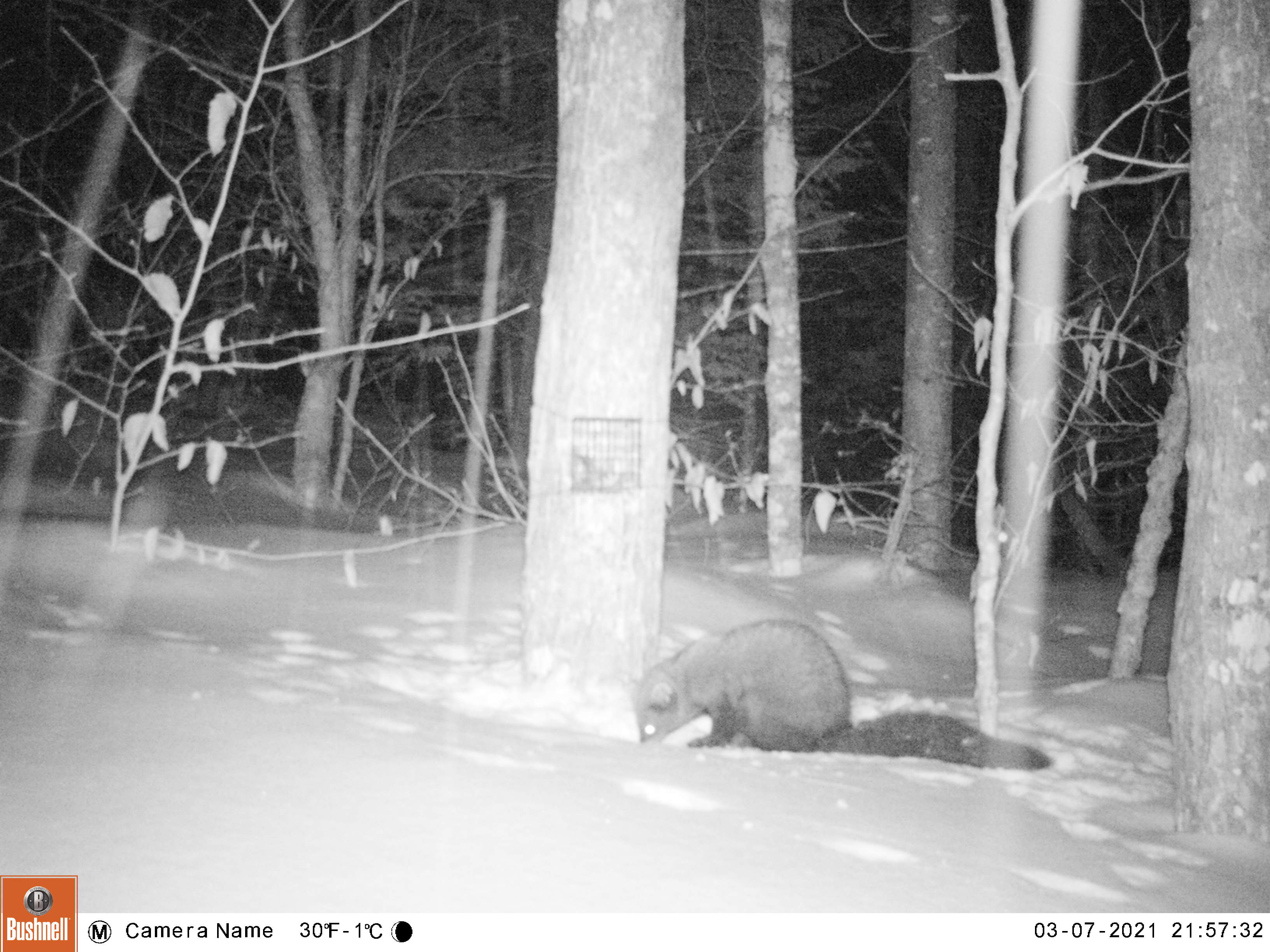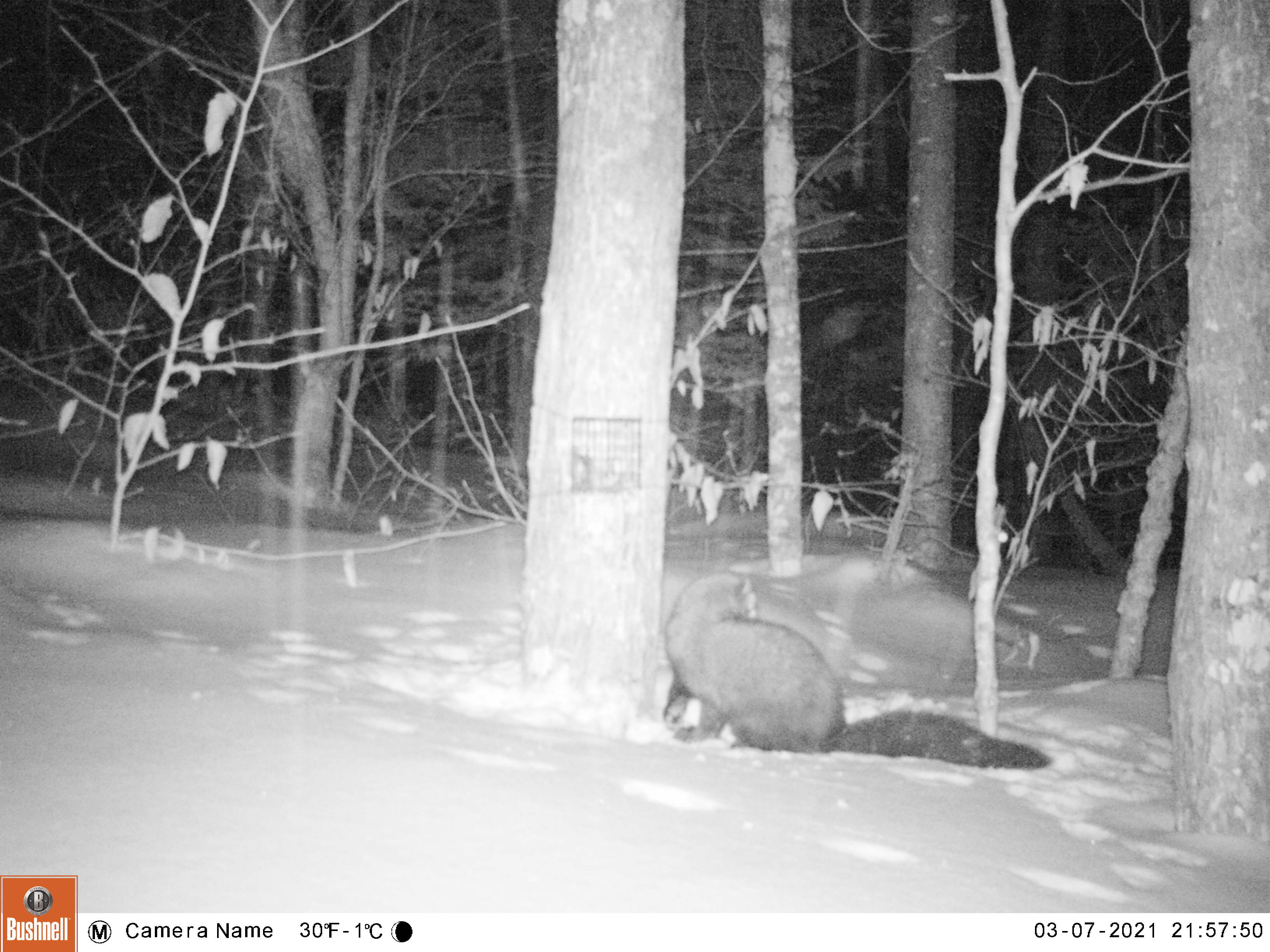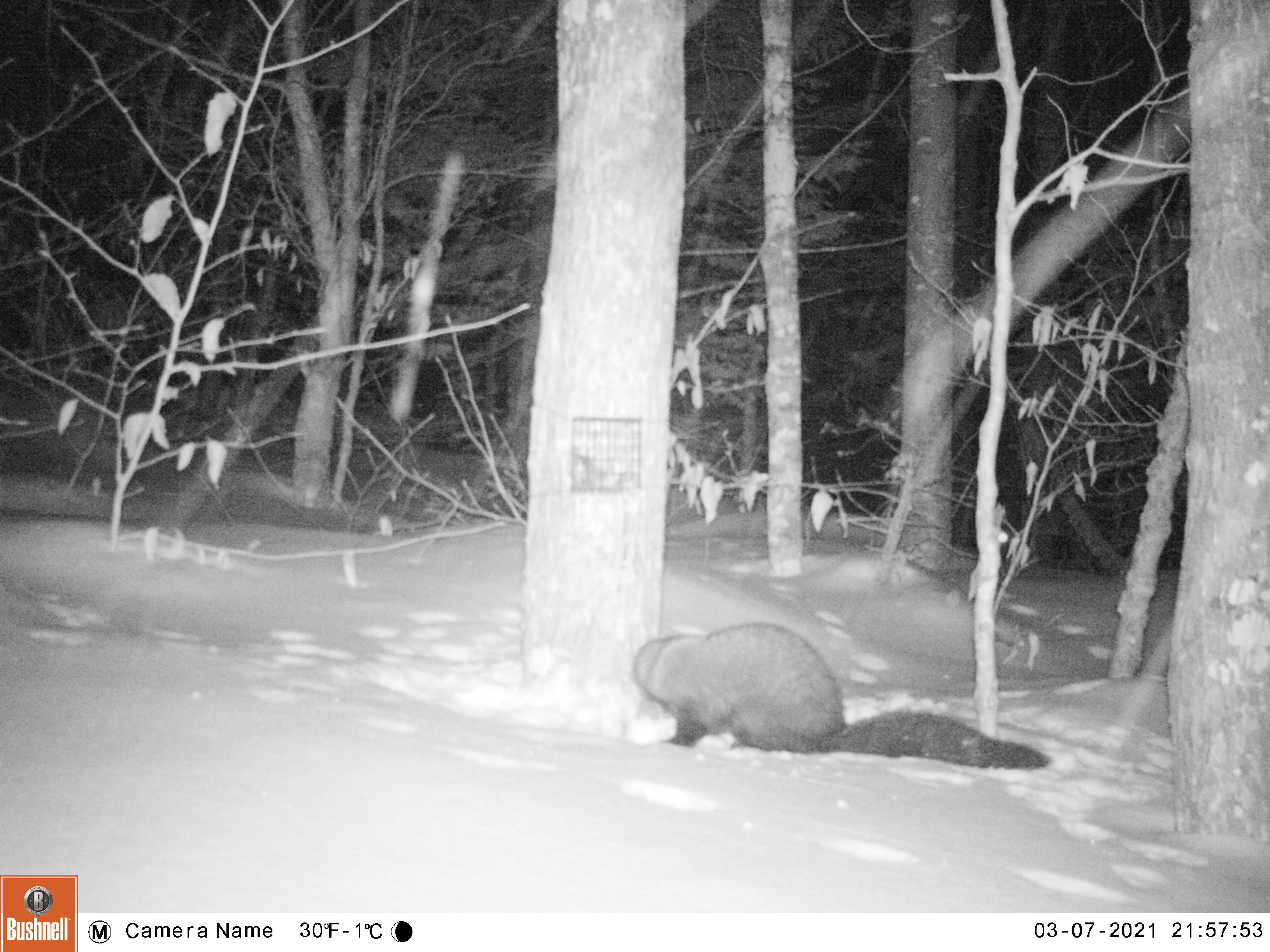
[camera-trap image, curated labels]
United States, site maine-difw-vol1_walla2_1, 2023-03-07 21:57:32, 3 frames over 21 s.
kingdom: Animalia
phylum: Chordata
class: Mammalia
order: Carnivora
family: Mustelidae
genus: Pekania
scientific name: Pekania pennanti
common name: fisher